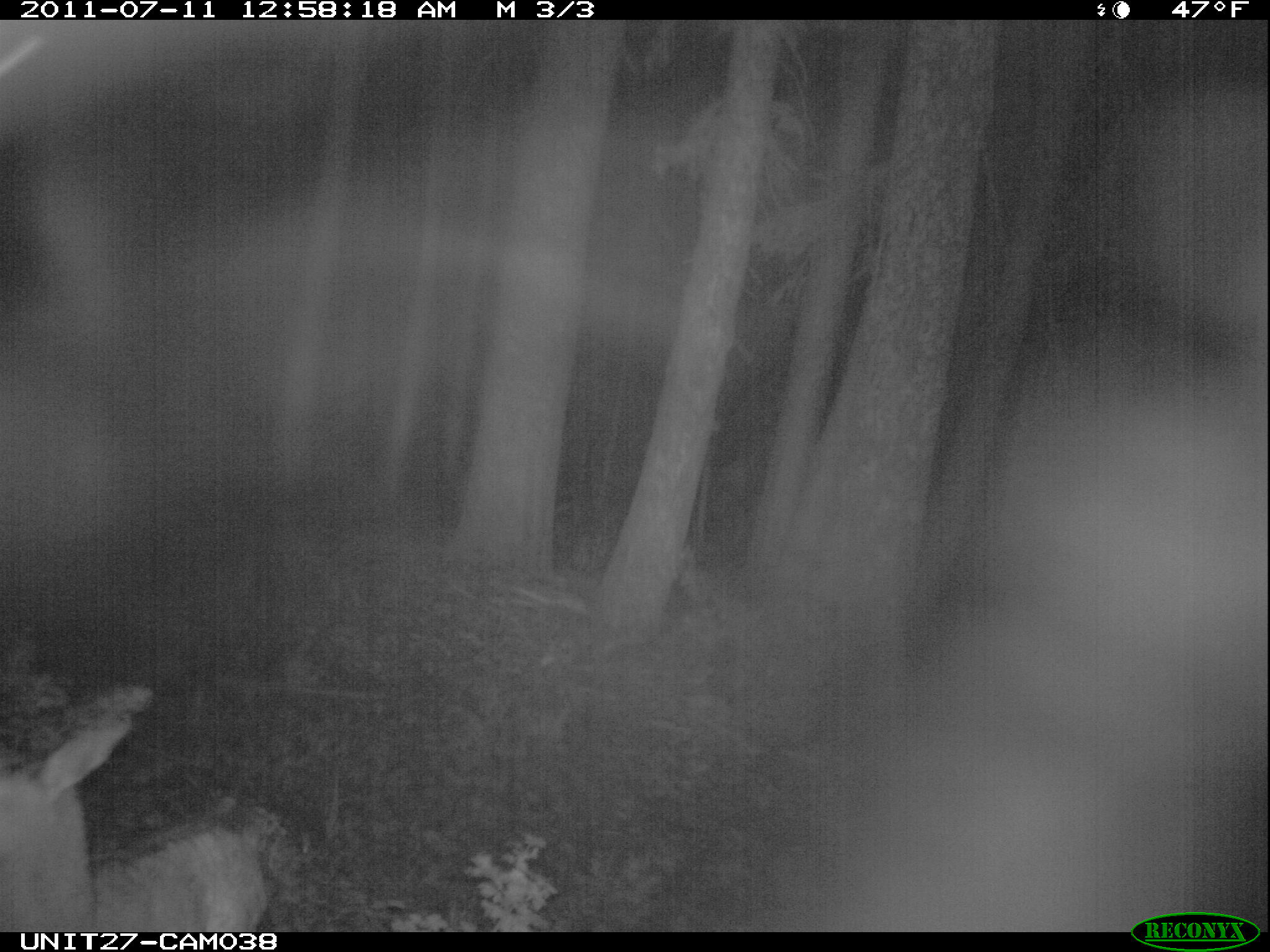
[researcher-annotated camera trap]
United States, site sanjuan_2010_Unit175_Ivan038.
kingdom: Animalia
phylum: Chordata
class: Mammalia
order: Artiodactyla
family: Cervidae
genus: Cervus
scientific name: Cervus elaphus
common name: red deer